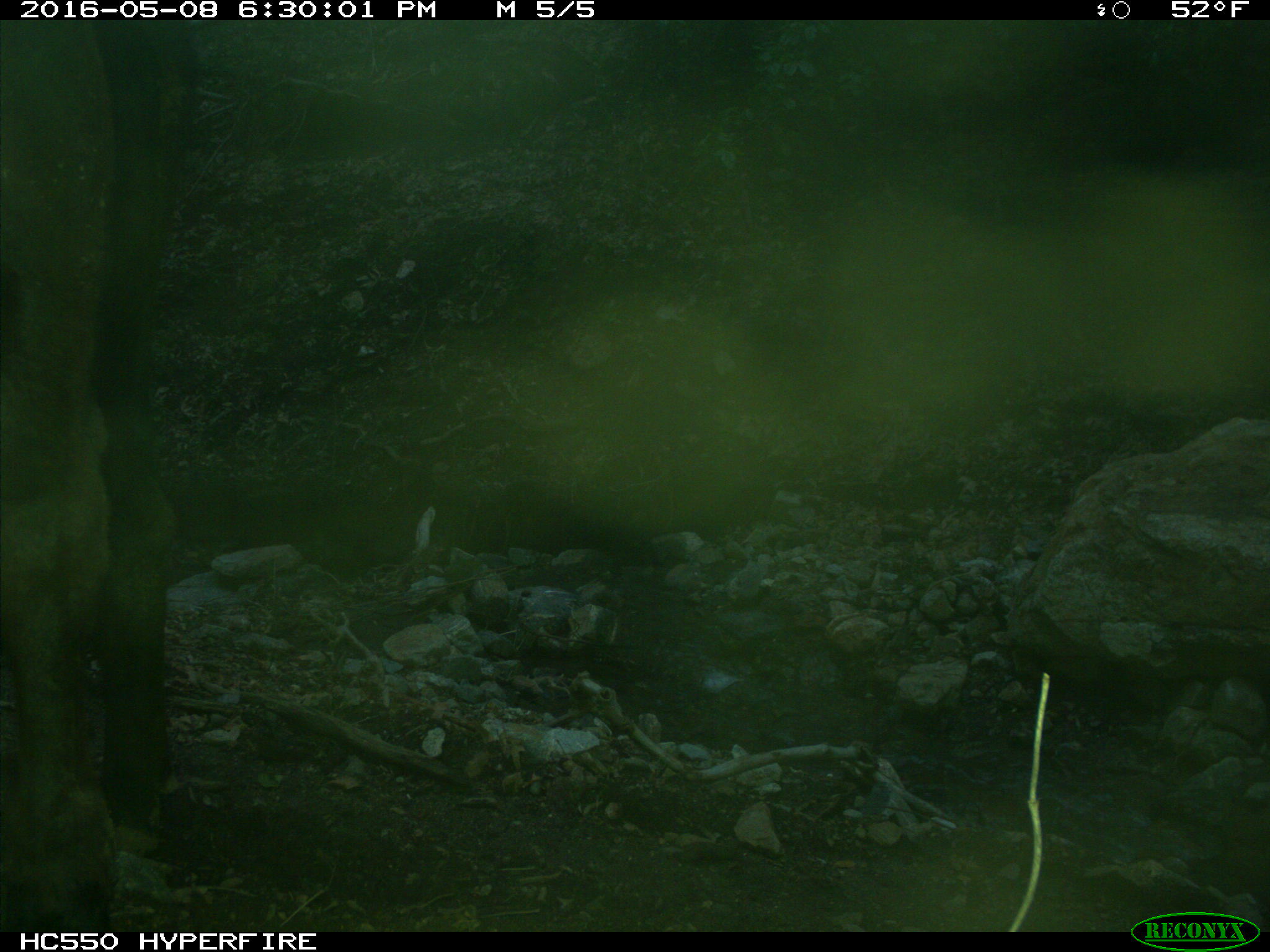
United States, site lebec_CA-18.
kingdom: Animalia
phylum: Chordata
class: Mammalia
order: Artiodactyla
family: Bovidae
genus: Bos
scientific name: Bos taurus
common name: domestic cow